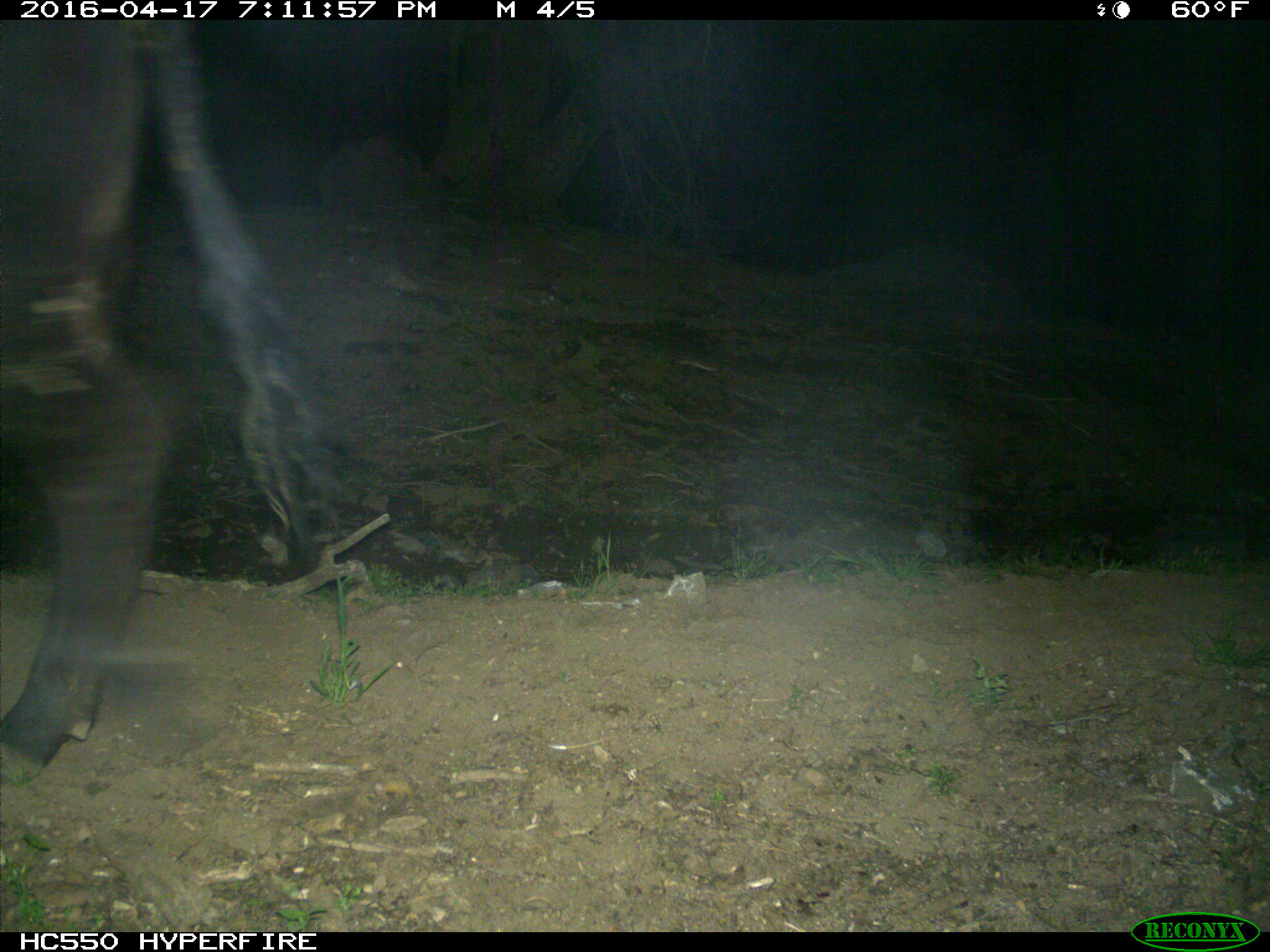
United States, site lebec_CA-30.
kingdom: Animalia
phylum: Chordata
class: Mammalia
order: Artiodactyla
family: Bovidae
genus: Bos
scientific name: Bos taurus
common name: domestic cow